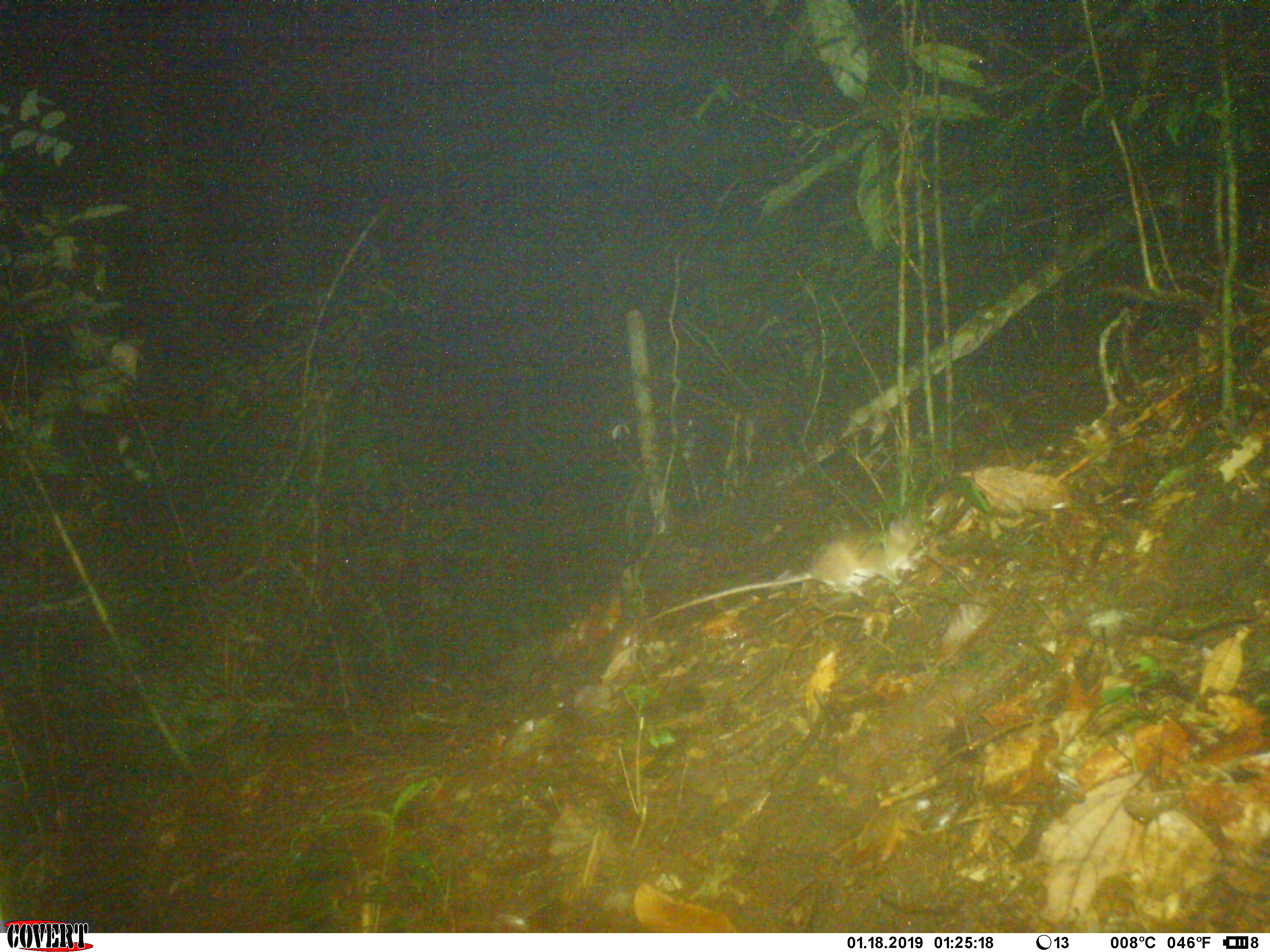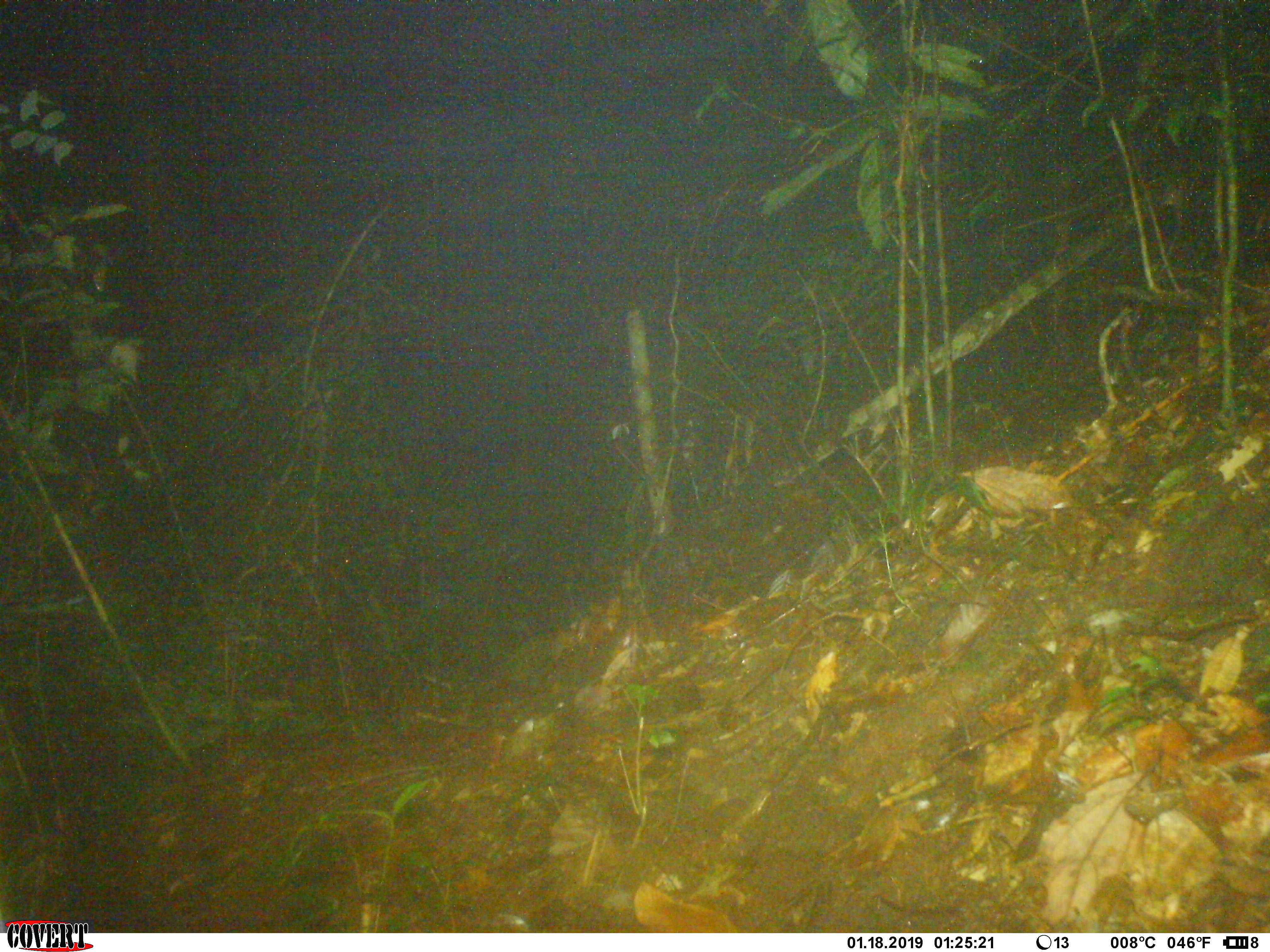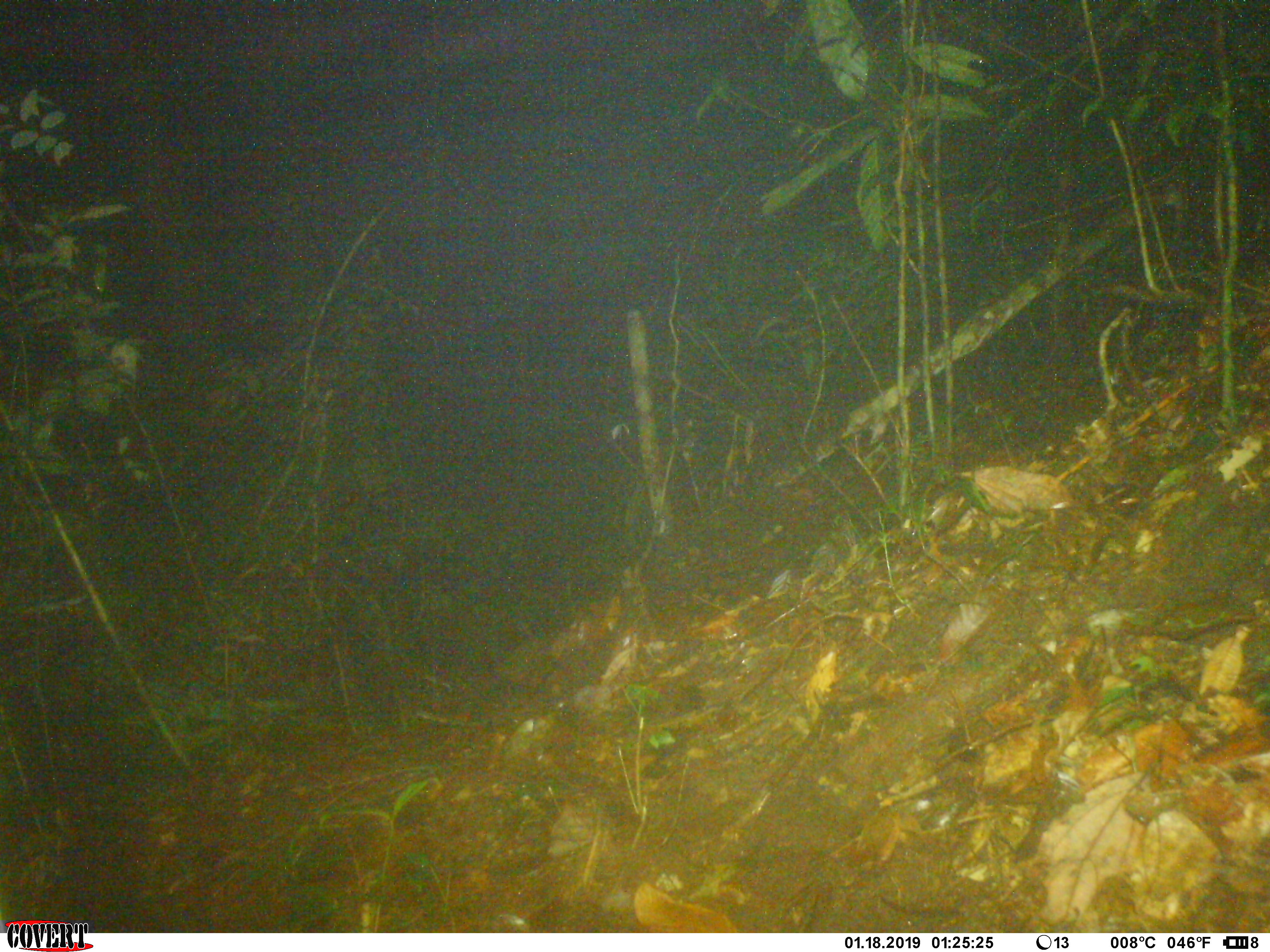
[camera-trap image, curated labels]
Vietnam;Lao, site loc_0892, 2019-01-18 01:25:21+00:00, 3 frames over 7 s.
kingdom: Animalia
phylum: Chordata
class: Mammalia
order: Rodentia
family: Muridae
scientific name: Muridae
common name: old-world mice and rats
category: unidentified murid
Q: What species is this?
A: Unidentified murid (old-world mice and rats) (Muridae).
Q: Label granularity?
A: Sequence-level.